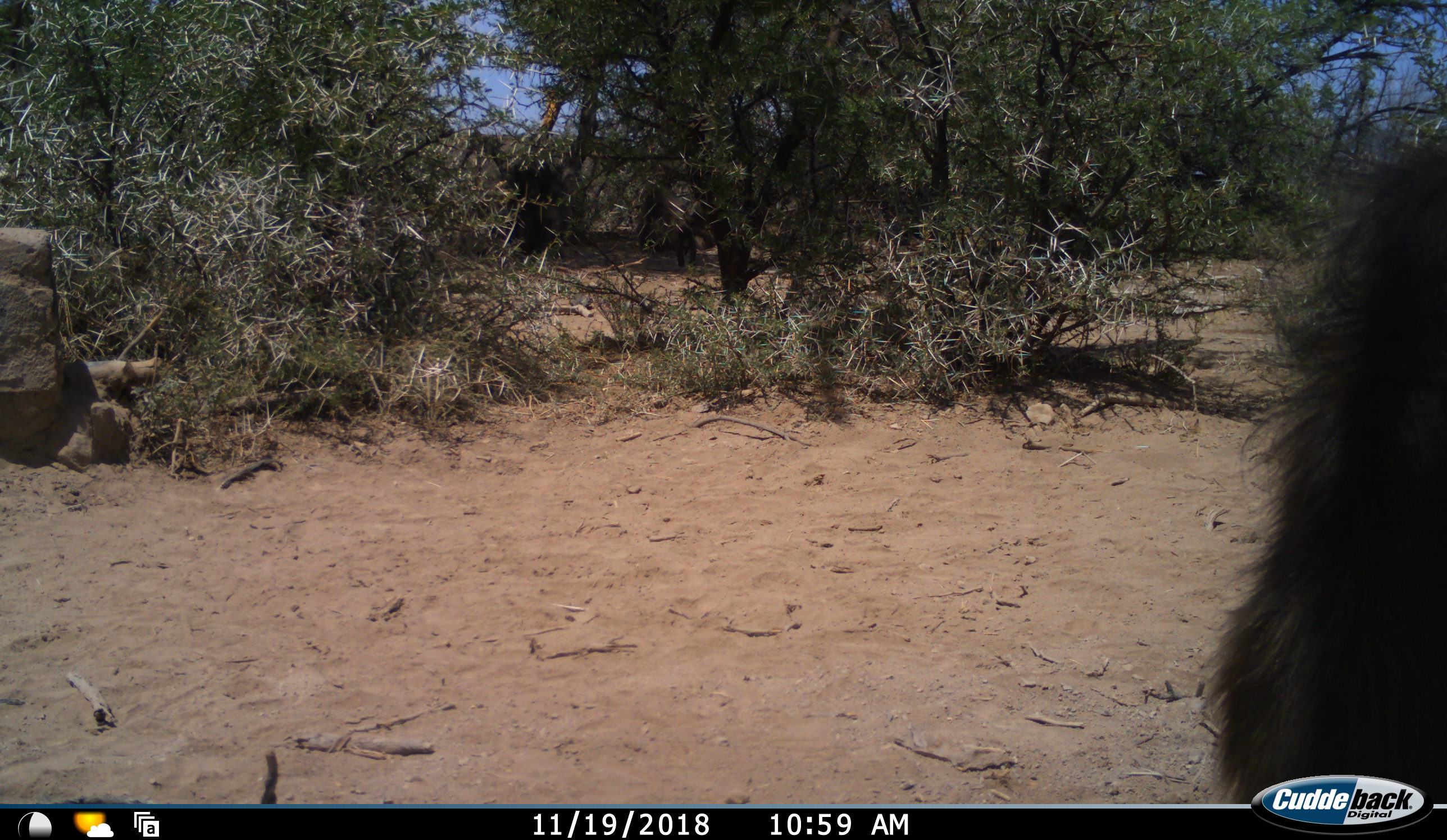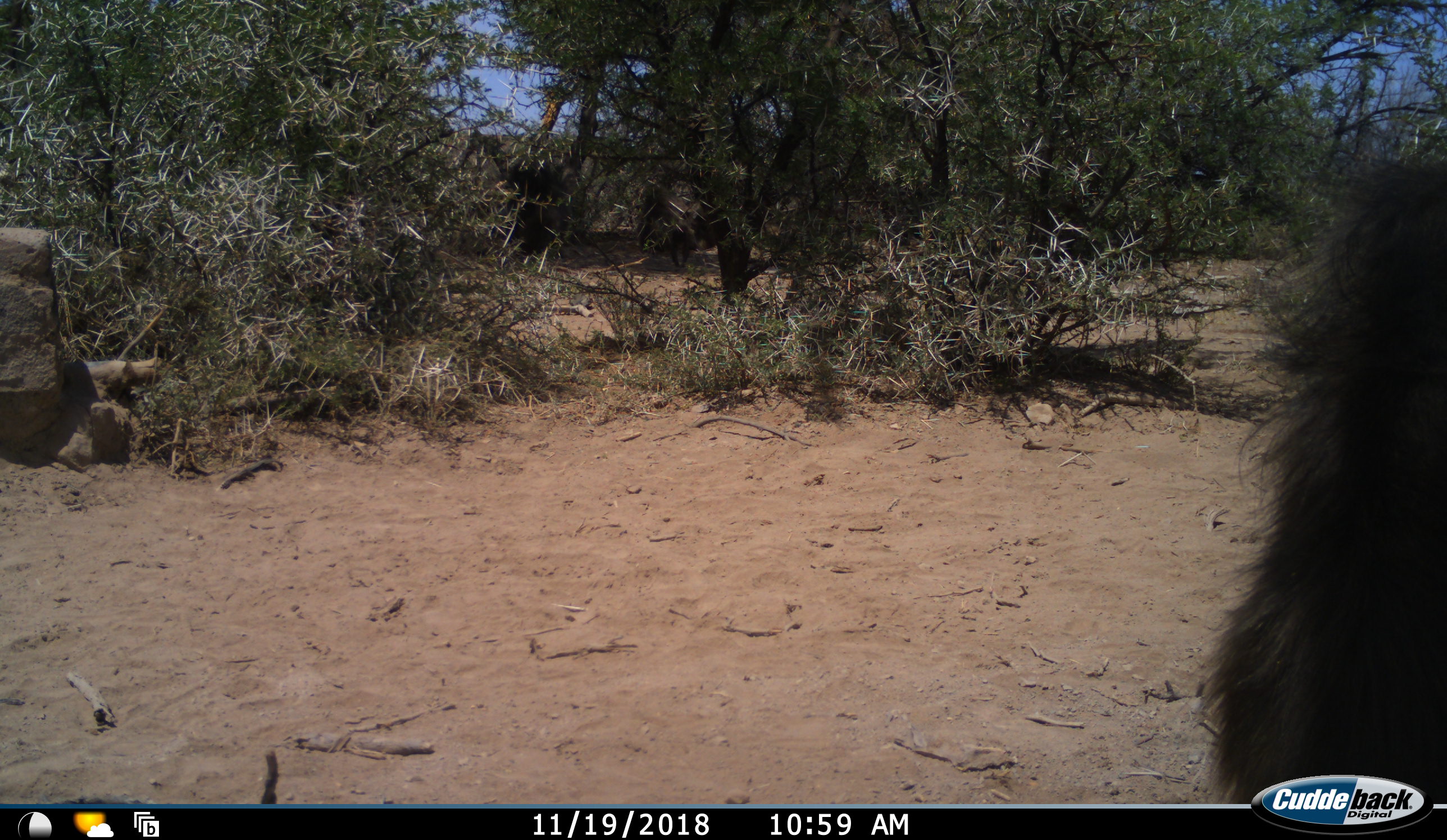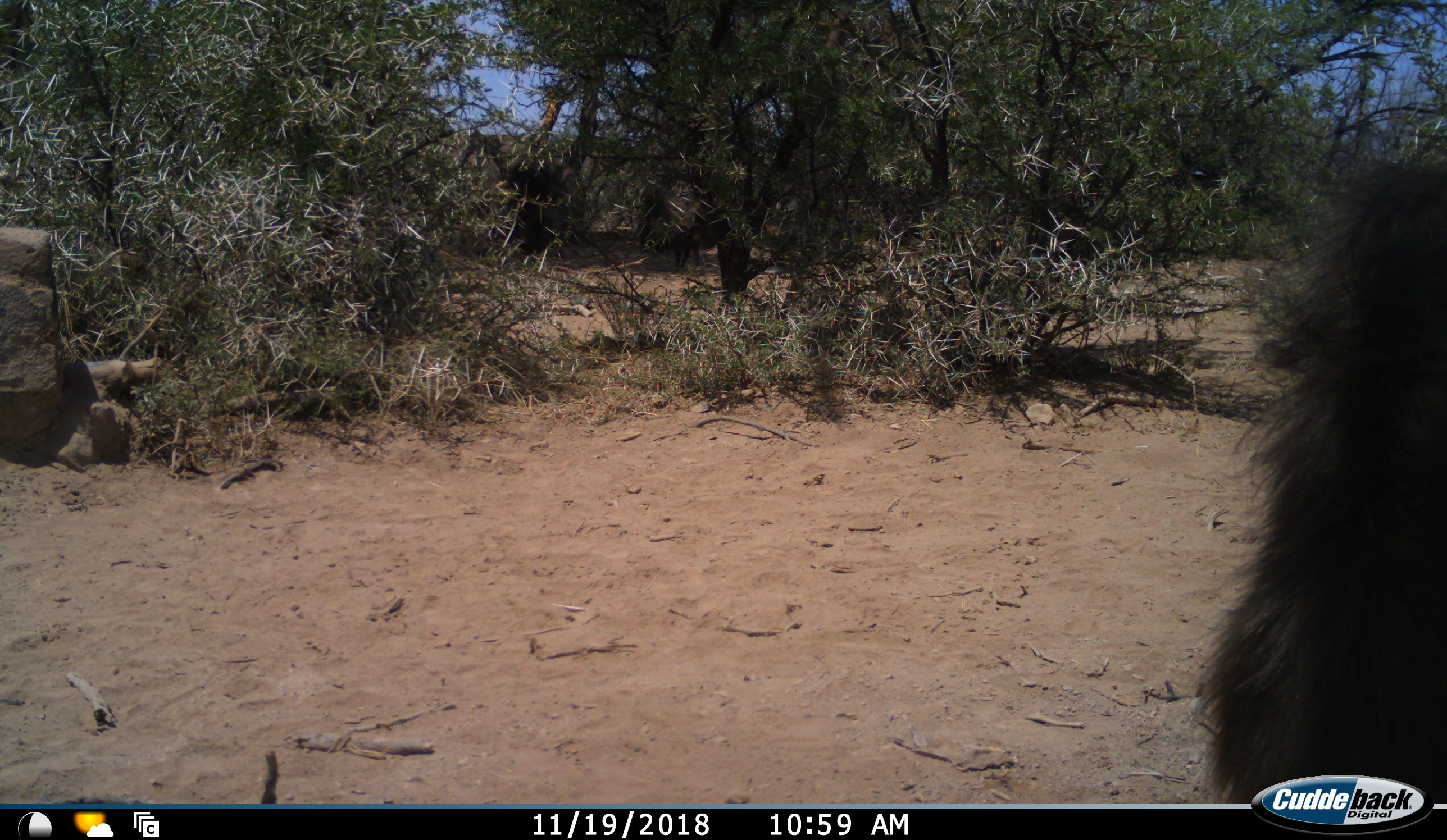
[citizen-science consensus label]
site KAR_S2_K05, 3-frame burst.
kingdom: Animalia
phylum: Chordata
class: Mammalia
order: Primates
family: Cercopithecidae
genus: Papio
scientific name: Papio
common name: baboon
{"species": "baboon (Papio)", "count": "1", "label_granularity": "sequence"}